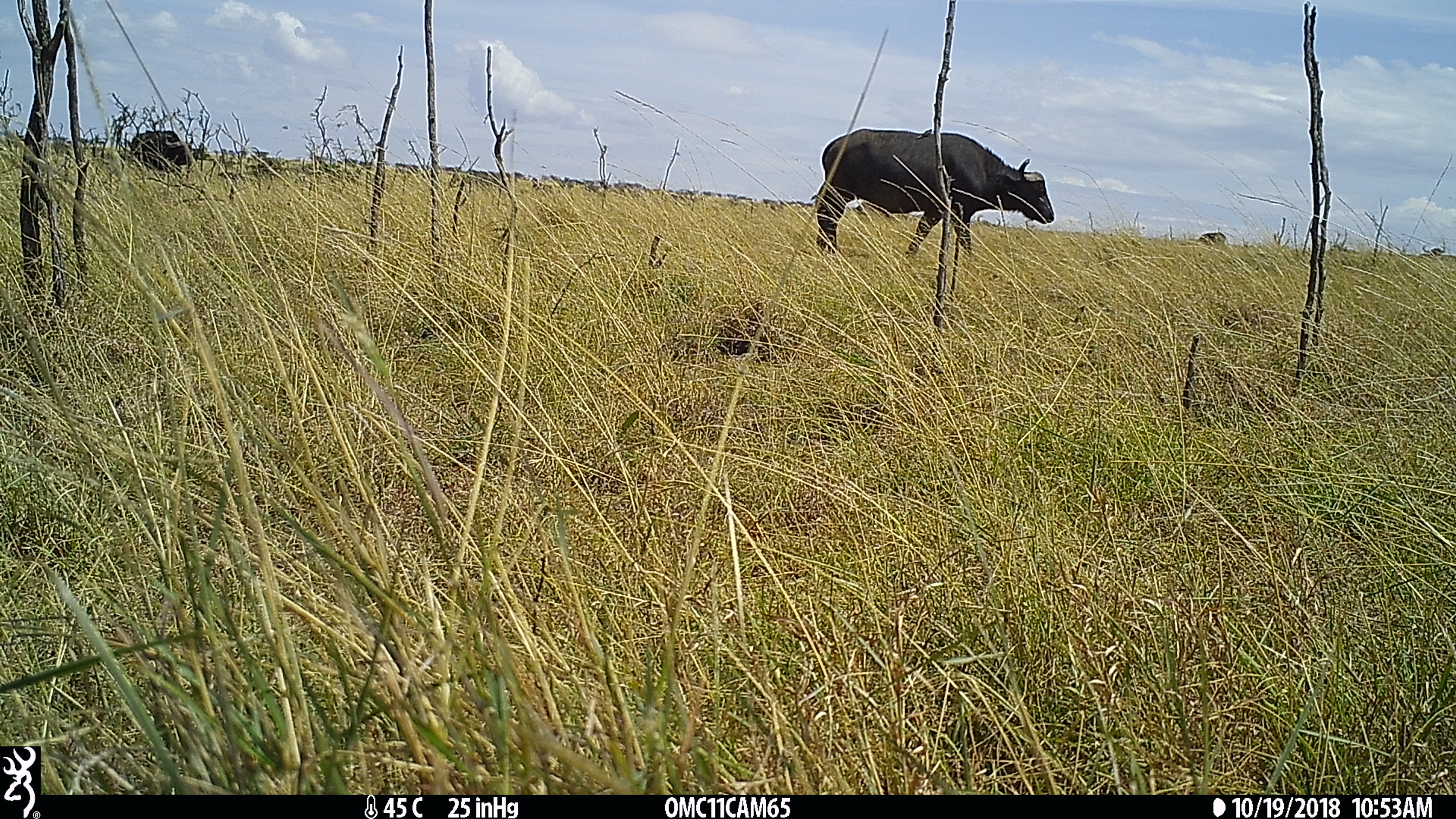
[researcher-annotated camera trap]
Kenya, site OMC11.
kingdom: Animalia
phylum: Chordata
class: Mammalia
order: Artiodactyla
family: Bovidae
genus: Syncerus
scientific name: Syncerus caffer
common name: buffalo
Buffalo (Syncerus caffer).